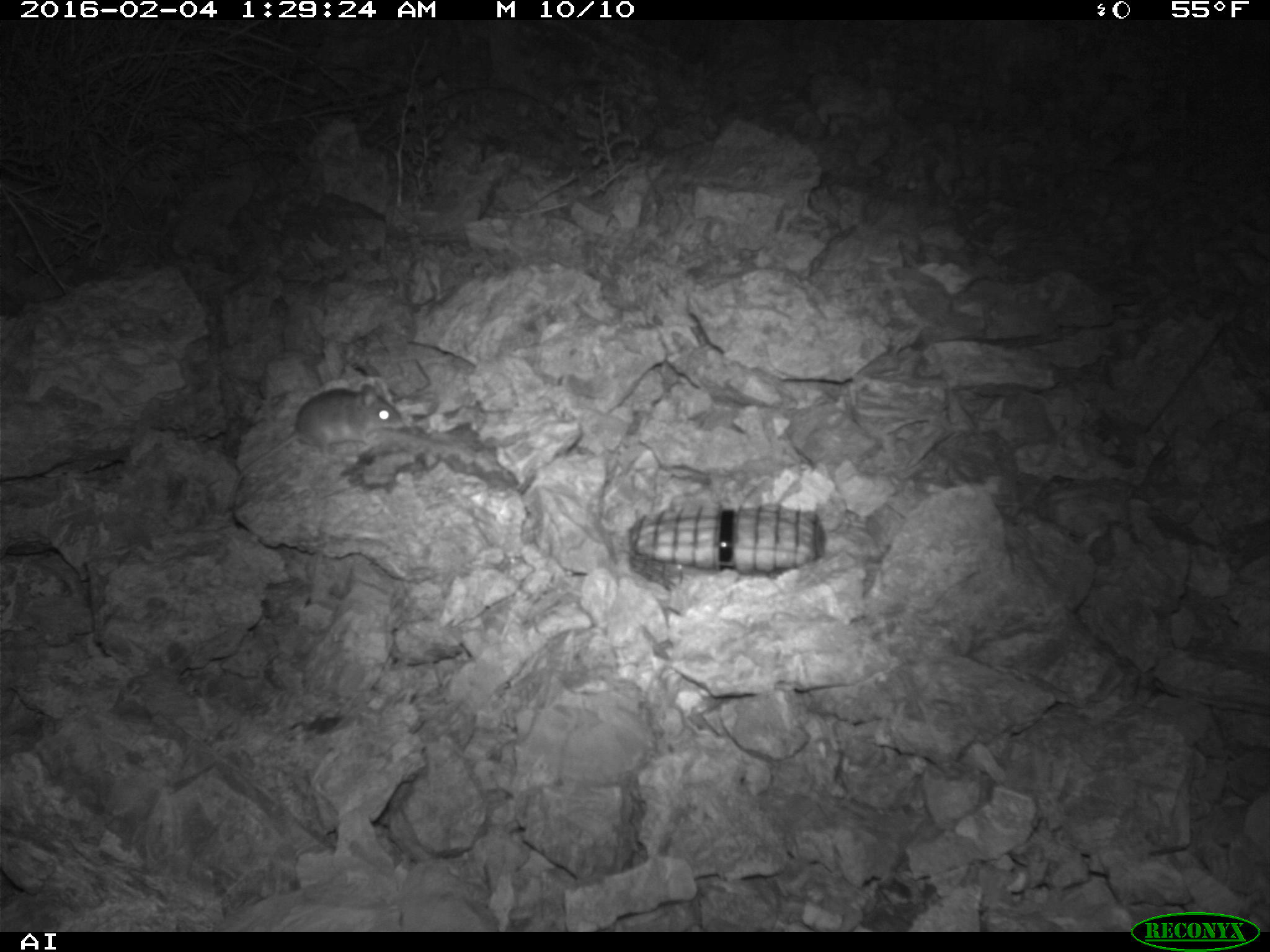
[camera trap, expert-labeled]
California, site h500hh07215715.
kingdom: Animalia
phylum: Chordata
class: Mammalia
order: Rodentia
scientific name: Rodentia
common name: rodent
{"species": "rodent (Rodentia)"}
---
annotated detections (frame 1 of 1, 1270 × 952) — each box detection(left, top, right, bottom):
rodent: detection(225, 379, 404, 506)